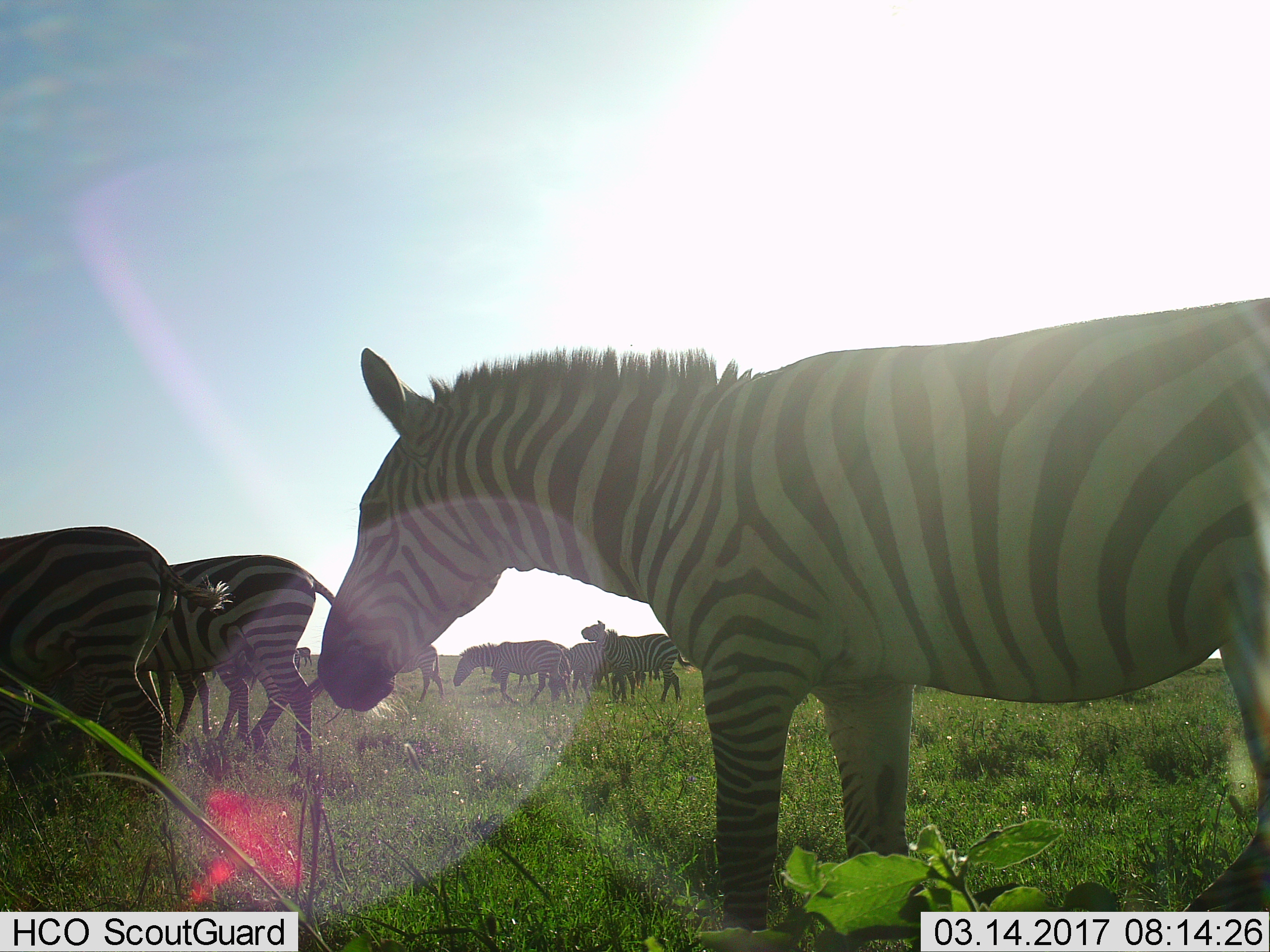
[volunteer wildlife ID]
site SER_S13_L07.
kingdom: Animalia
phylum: Chordata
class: Mammalia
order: Perissodactyla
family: Equidae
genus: Equus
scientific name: Equus quagga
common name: plains zebra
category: zebraplains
Zebraplains (plains zebra) (Equus quagga), count 11-50. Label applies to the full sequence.